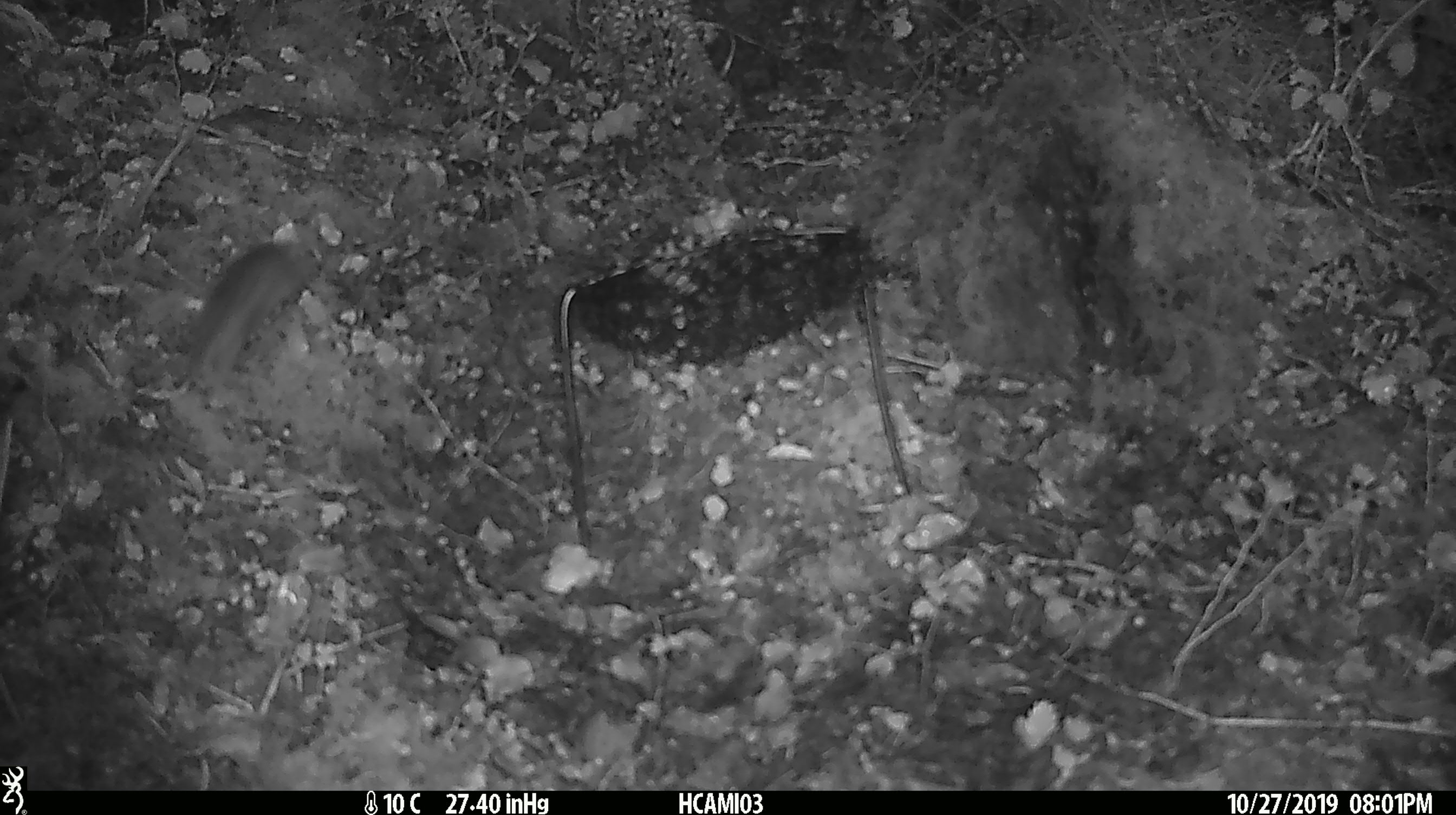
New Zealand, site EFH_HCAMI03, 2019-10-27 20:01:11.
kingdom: Animalia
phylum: Chordata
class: Mammalia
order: Rodentia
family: Muridae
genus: Mus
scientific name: Mus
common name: mouse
Mouse (Mus).